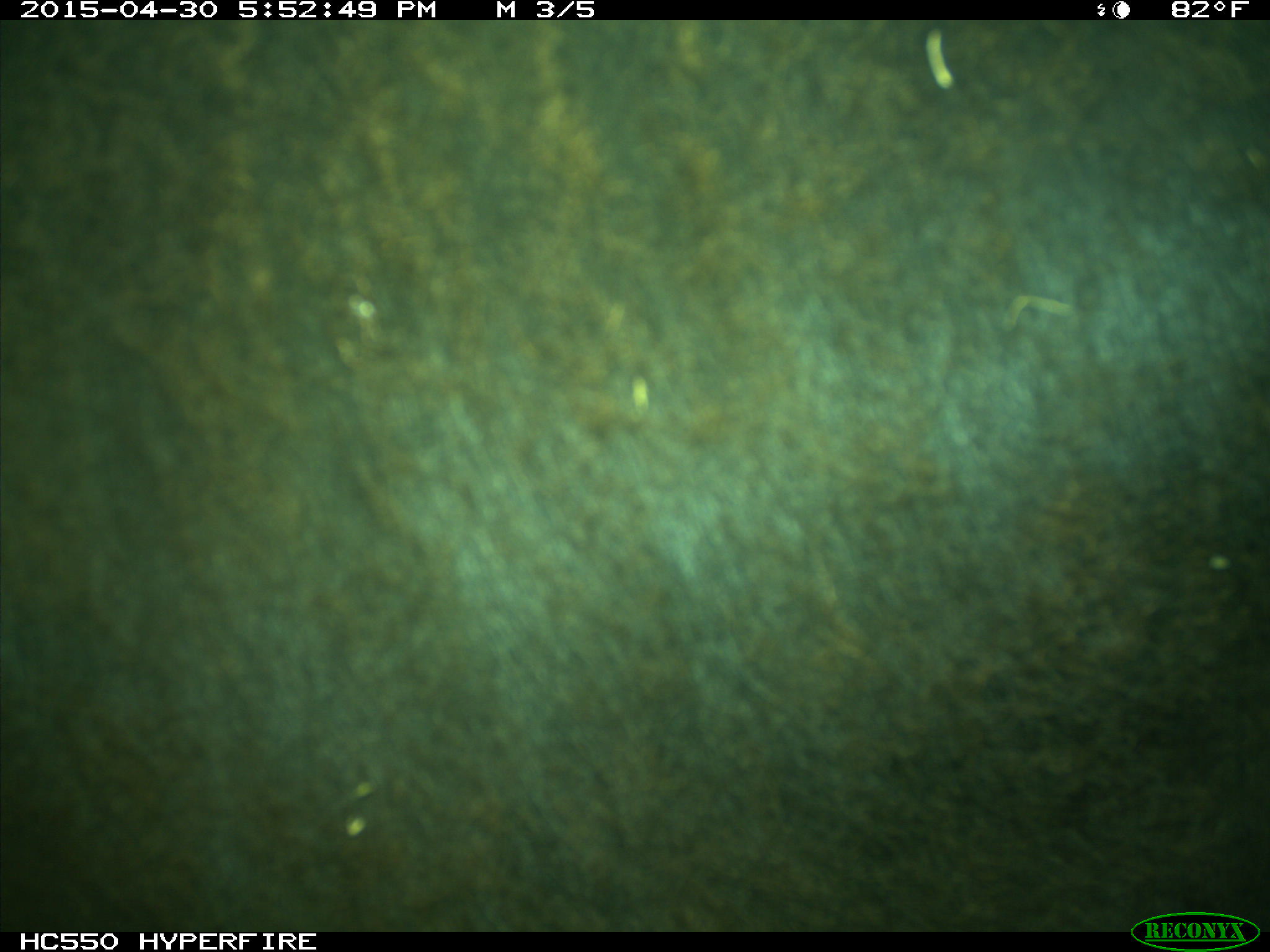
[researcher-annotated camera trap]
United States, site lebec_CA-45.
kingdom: Animalia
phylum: Chordata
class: Mammalia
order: Artiodactyla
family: Bovidae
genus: Bos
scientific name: Bos taurus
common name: domestic cow